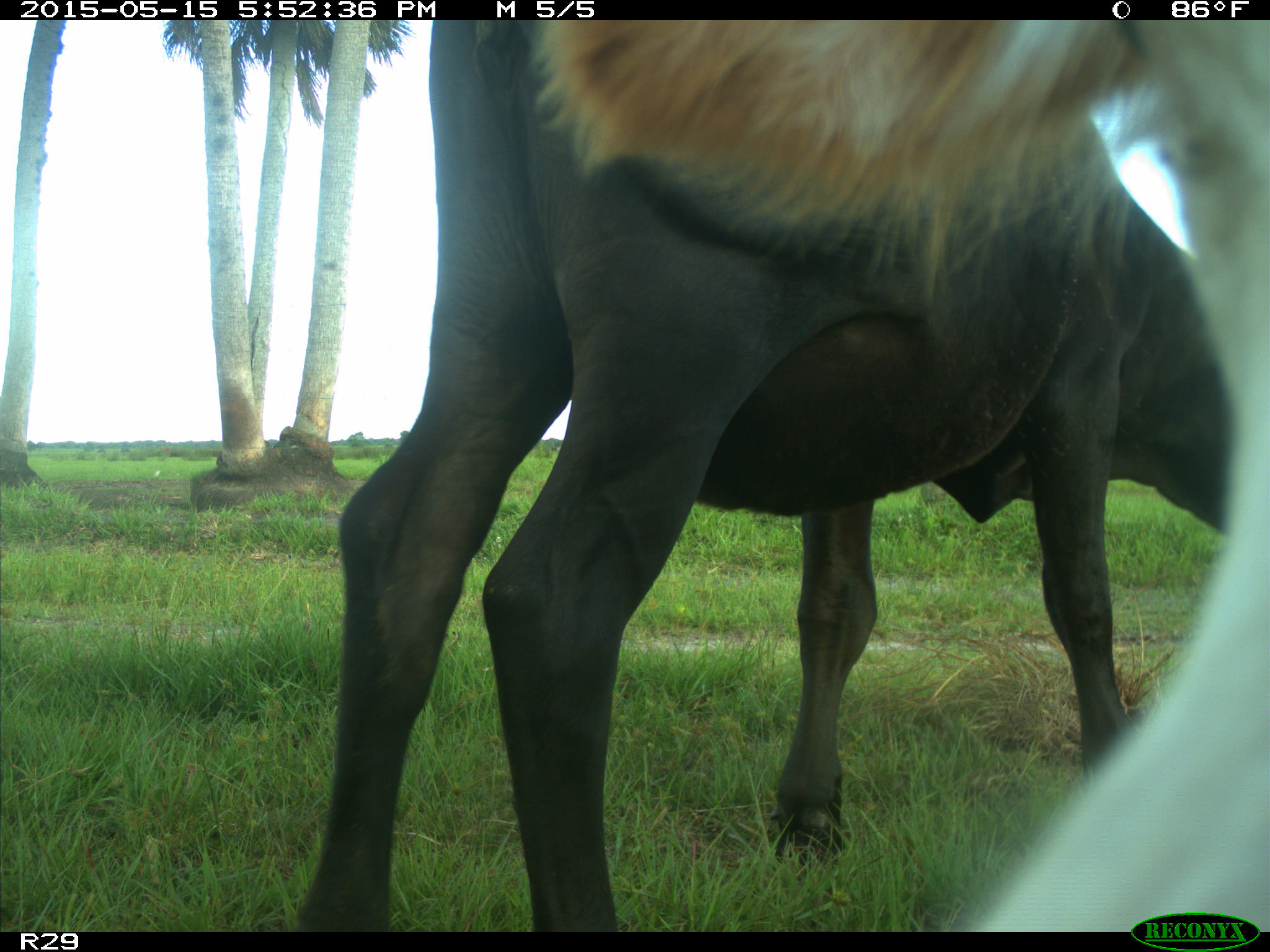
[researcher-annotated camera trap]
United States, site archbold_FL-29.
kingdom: Animalia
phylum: Chordata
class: Mammalia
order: Artiodactyla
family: Bovidae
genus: Bos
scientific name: Bos taurus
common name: domestic cow